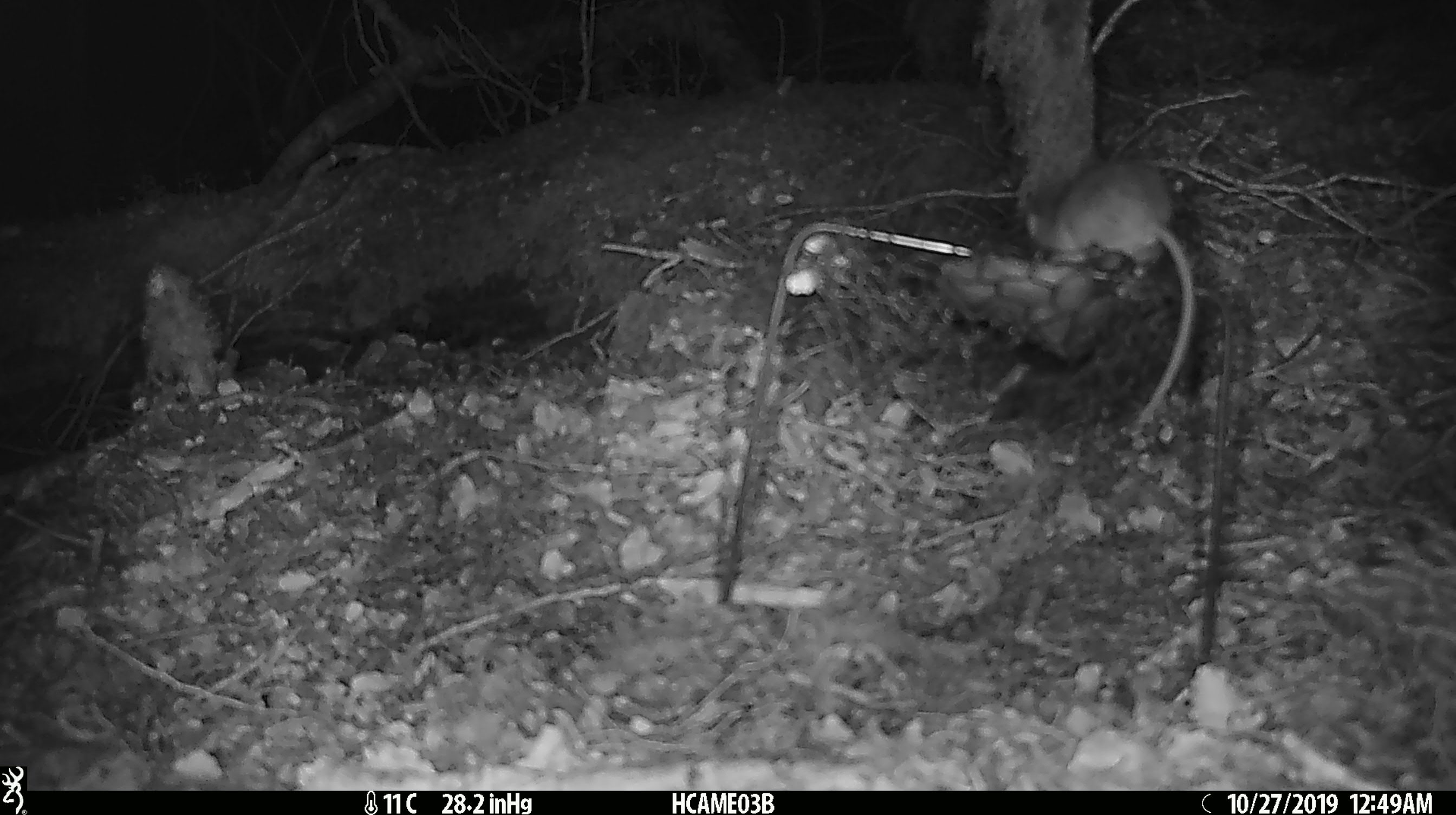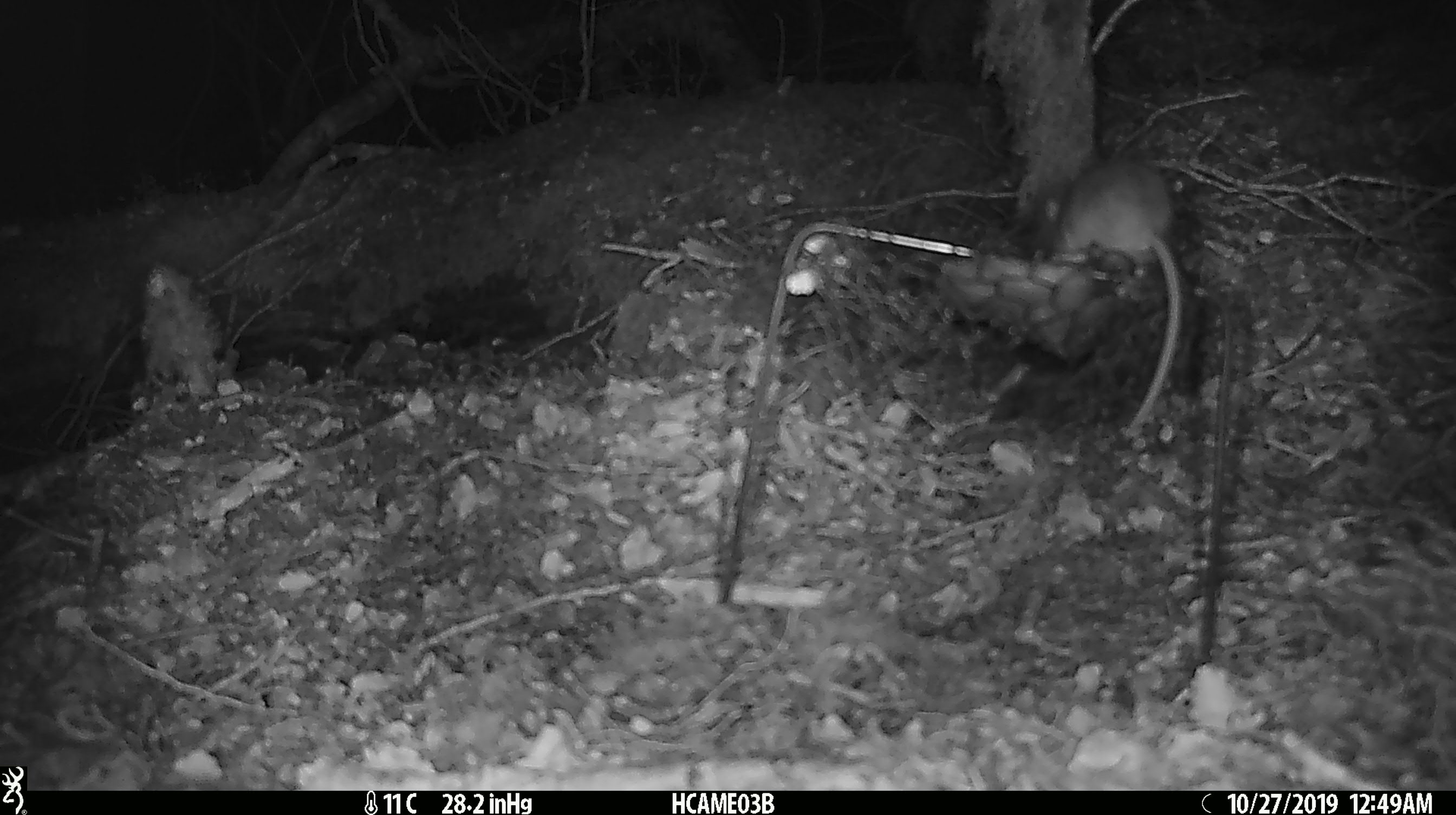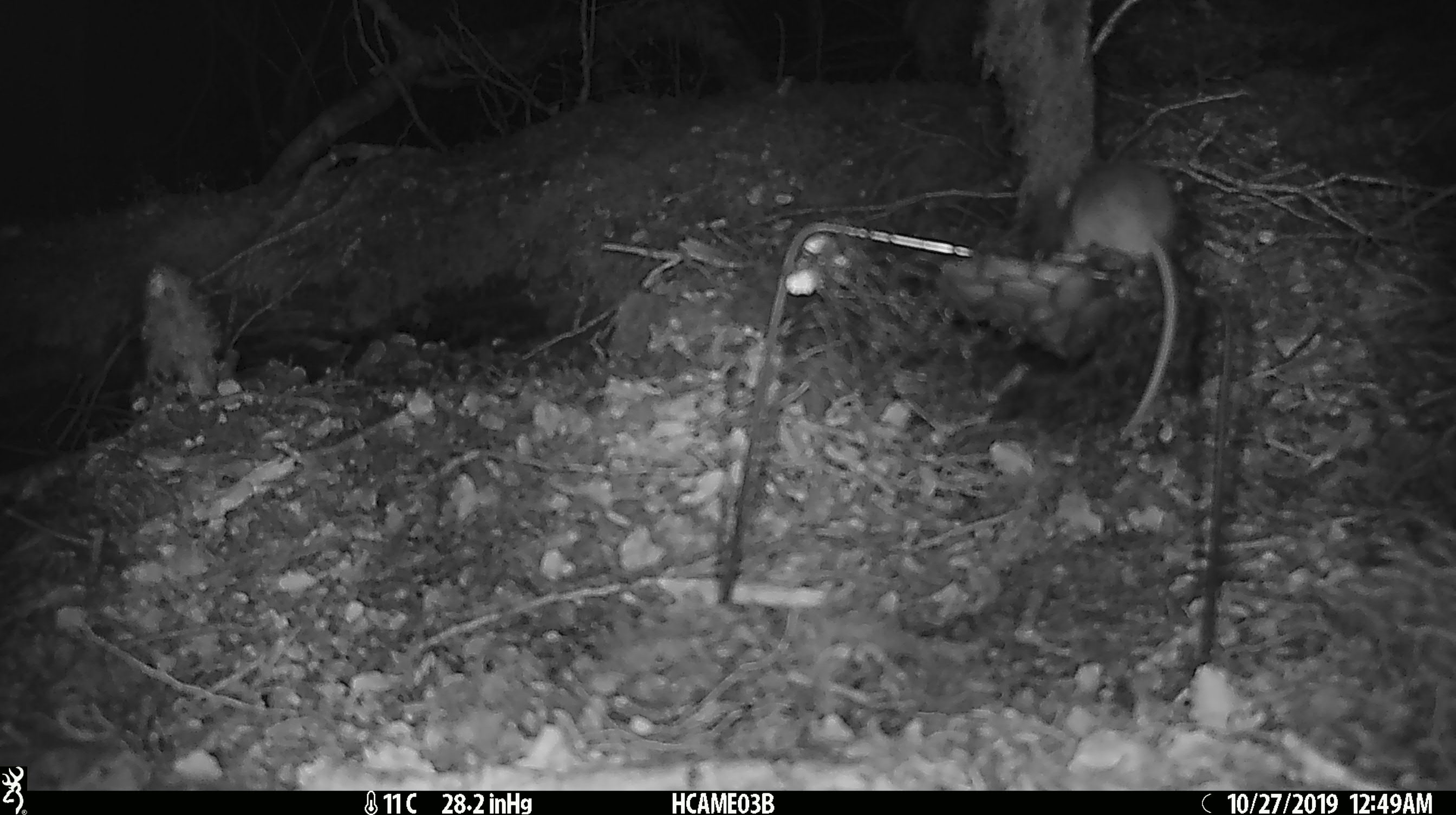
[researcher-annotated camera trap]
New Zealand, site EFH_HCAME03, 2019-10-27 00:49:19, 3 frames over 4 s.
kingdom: Animalia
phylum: Chordata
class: Mammalia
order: Rodentia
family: Muridae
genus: Mus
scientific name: Mus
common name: mouse